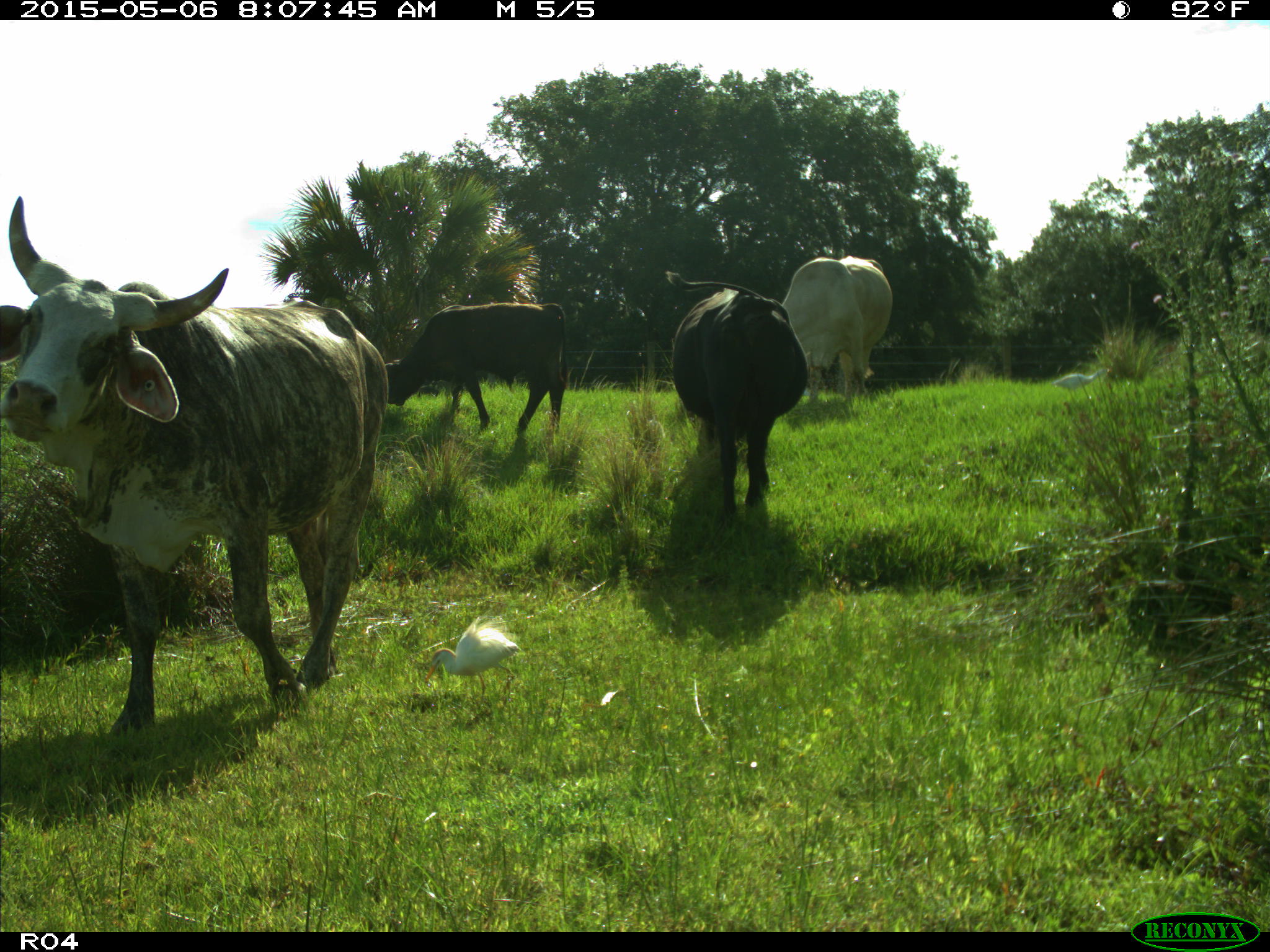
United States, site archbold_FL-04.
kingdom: Animalia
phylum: Chordata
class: Mammalia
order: Artiodactyla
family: Bovidae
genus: Bos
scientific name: Bos taurus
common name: domestic cow